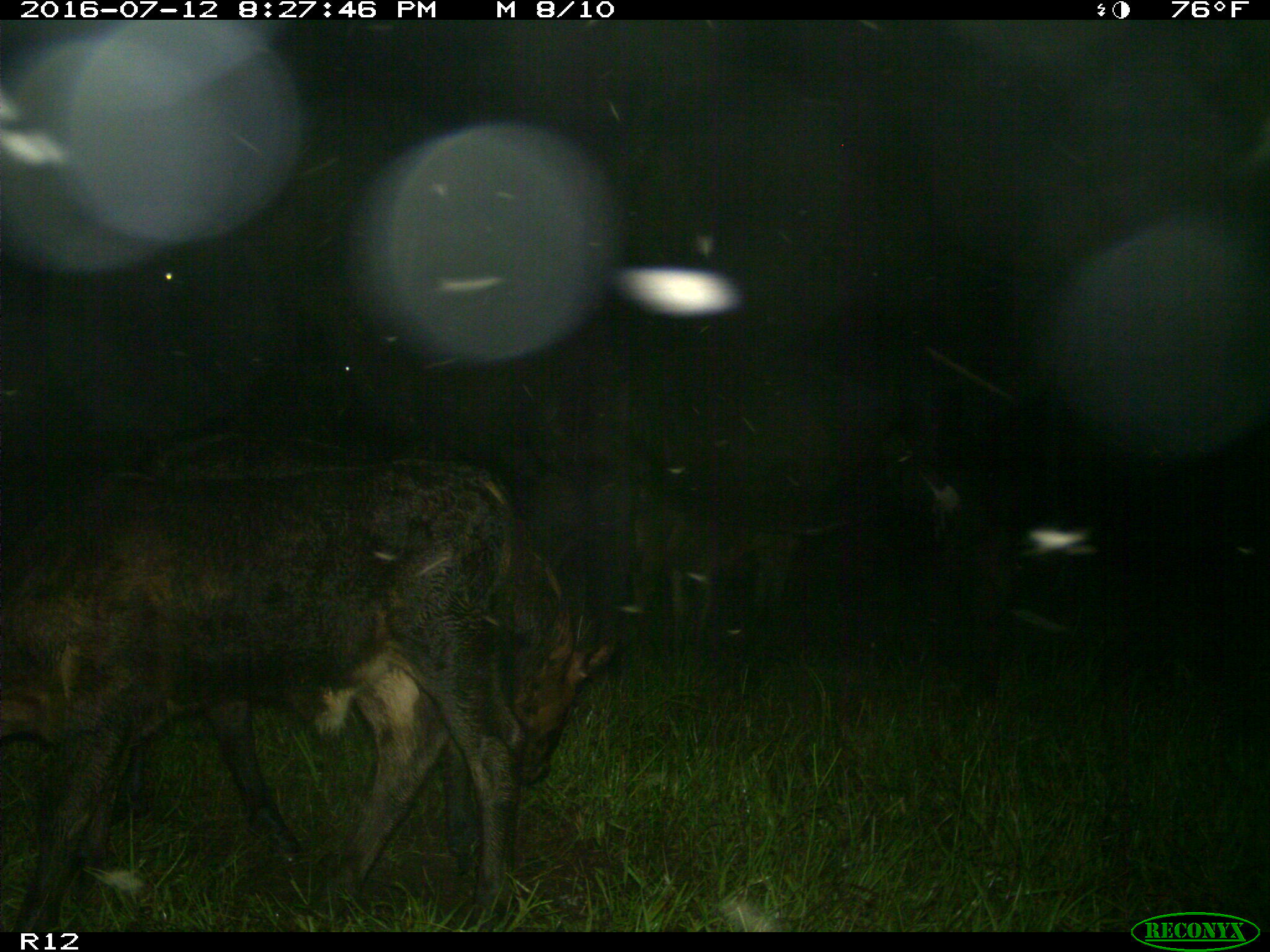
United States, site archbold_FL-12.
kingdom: Animalia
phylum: Chordata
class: Mammalia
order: Artiodactyla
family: Bovidae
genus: Bos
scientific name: Bos taurus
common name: domestic cow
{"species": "Bos taurus (domestic cow)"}